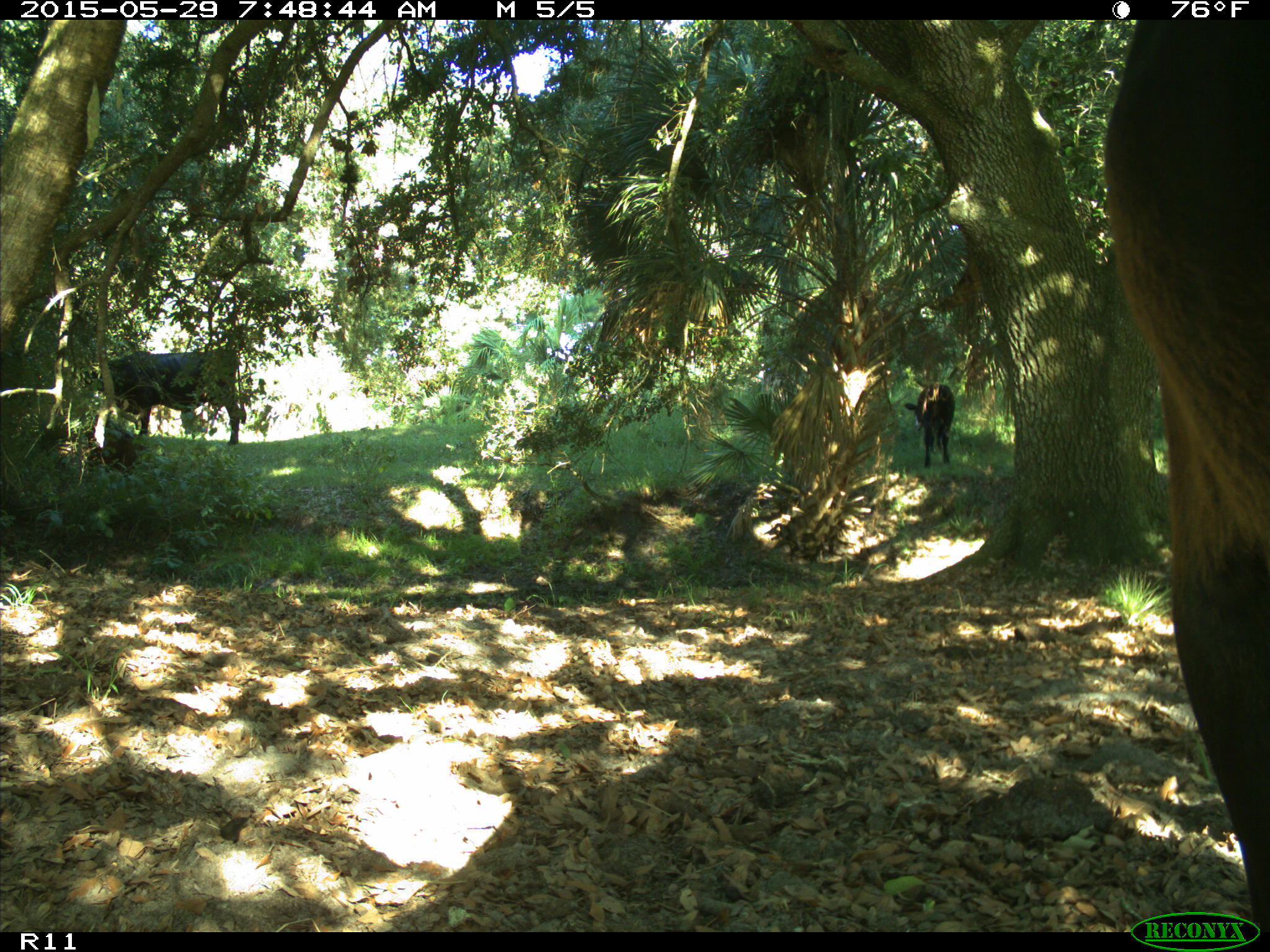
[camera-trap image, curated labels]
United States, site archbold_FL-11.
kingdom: Animalia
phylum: Chordata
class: Mammalia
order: Artiodactyla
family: Bovidae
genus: Bos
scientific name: Bos taurus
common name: domestic cow